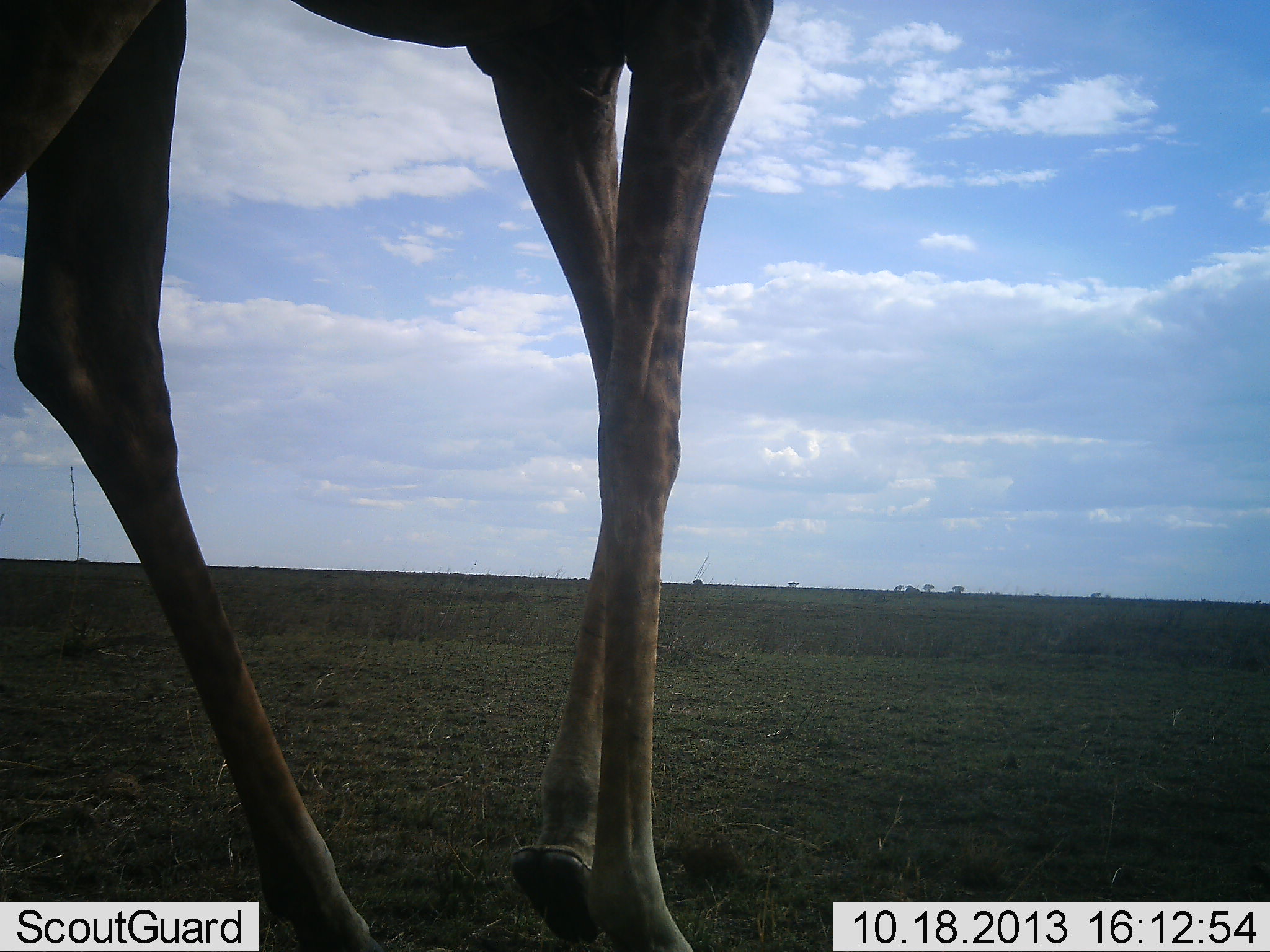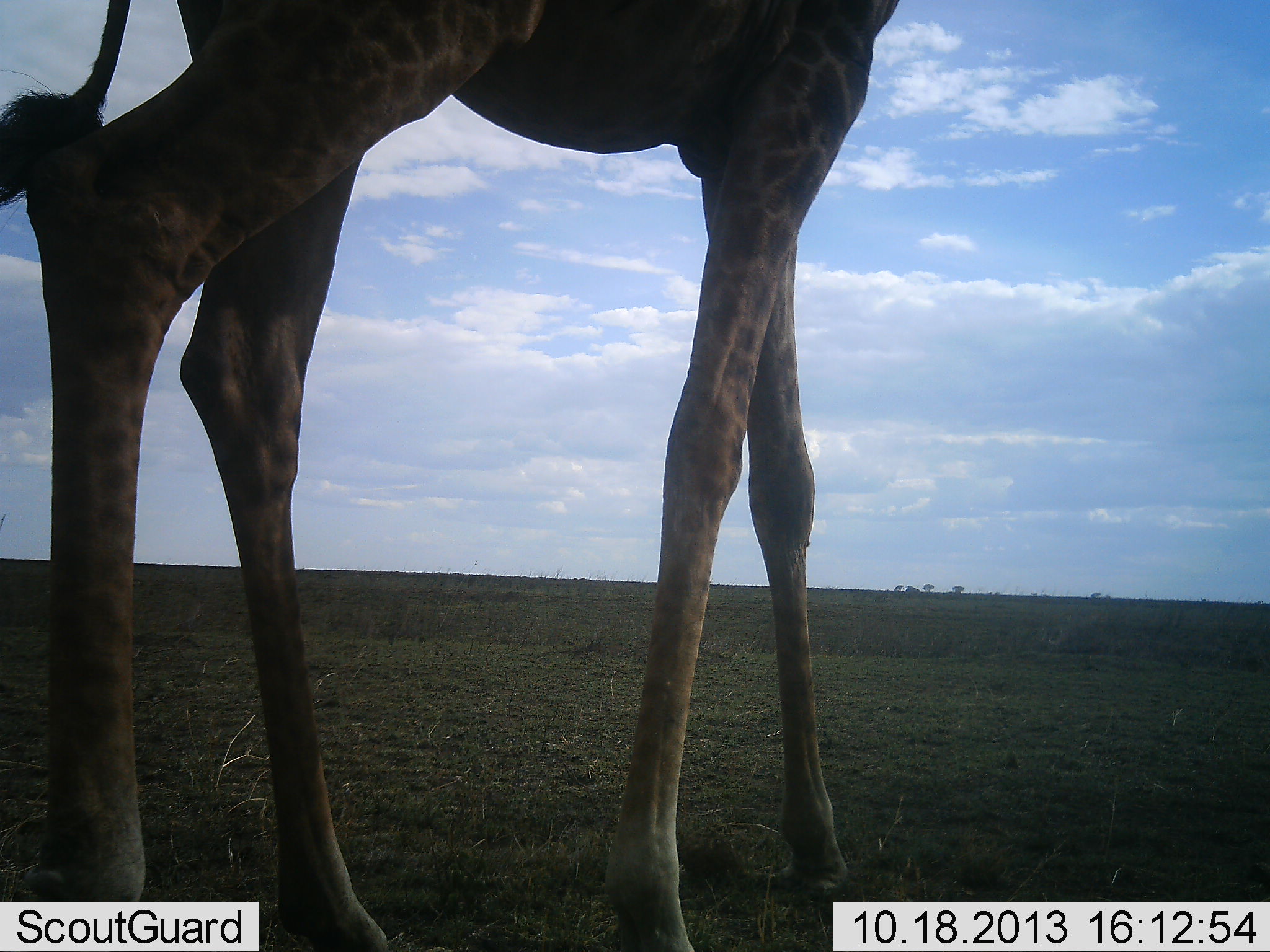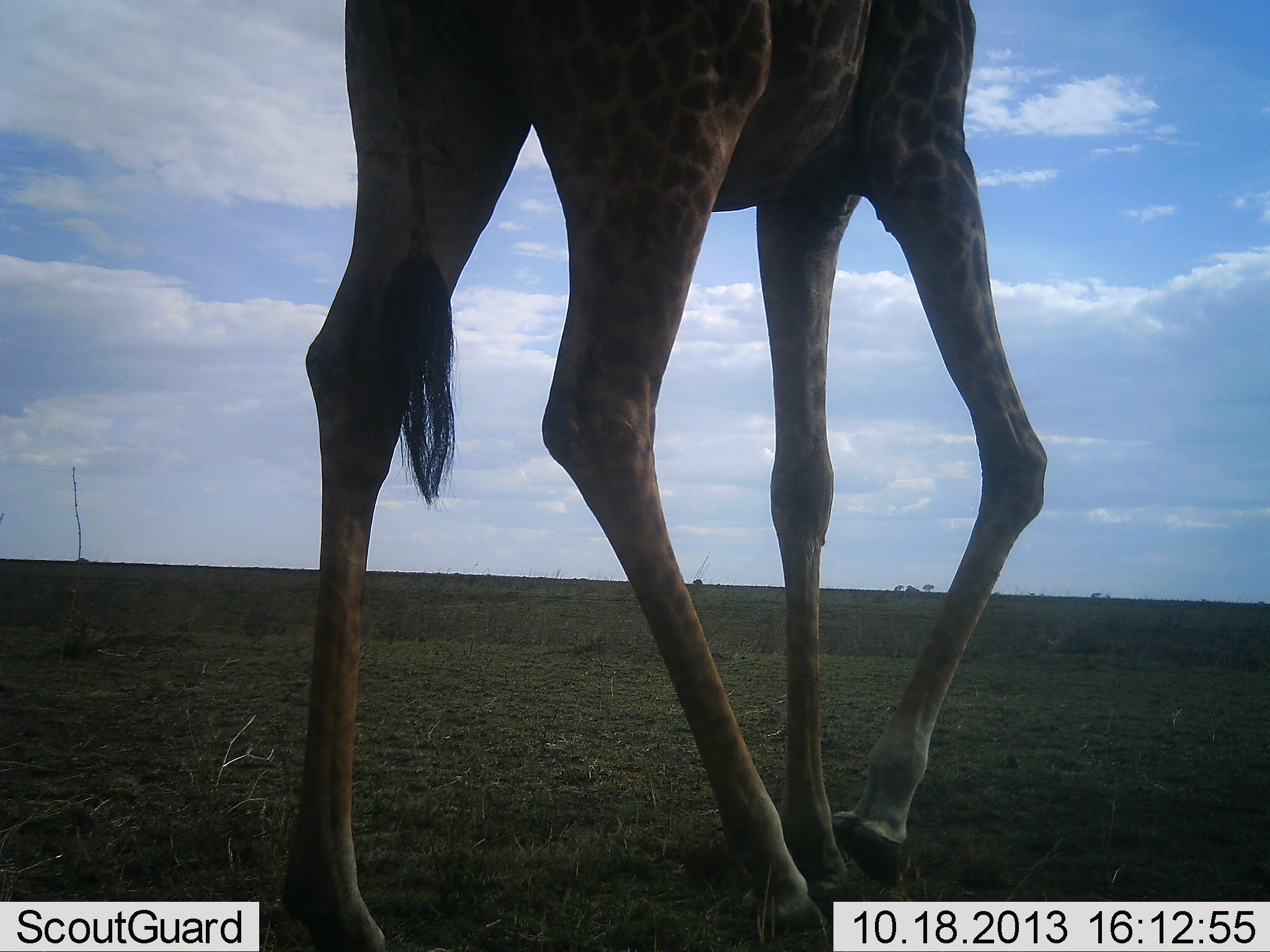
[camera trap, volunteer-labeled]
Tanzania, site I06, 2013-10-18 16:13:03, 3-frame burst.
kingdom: Animalia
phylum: Chordata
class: Mammalia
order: Artiodactyla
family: Giraffidae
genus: Giraffa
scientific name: Giraffa camelopardalis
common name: giraffe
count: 1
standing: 20%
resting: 0%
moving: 82%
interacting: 0%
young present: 0%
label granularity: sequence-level